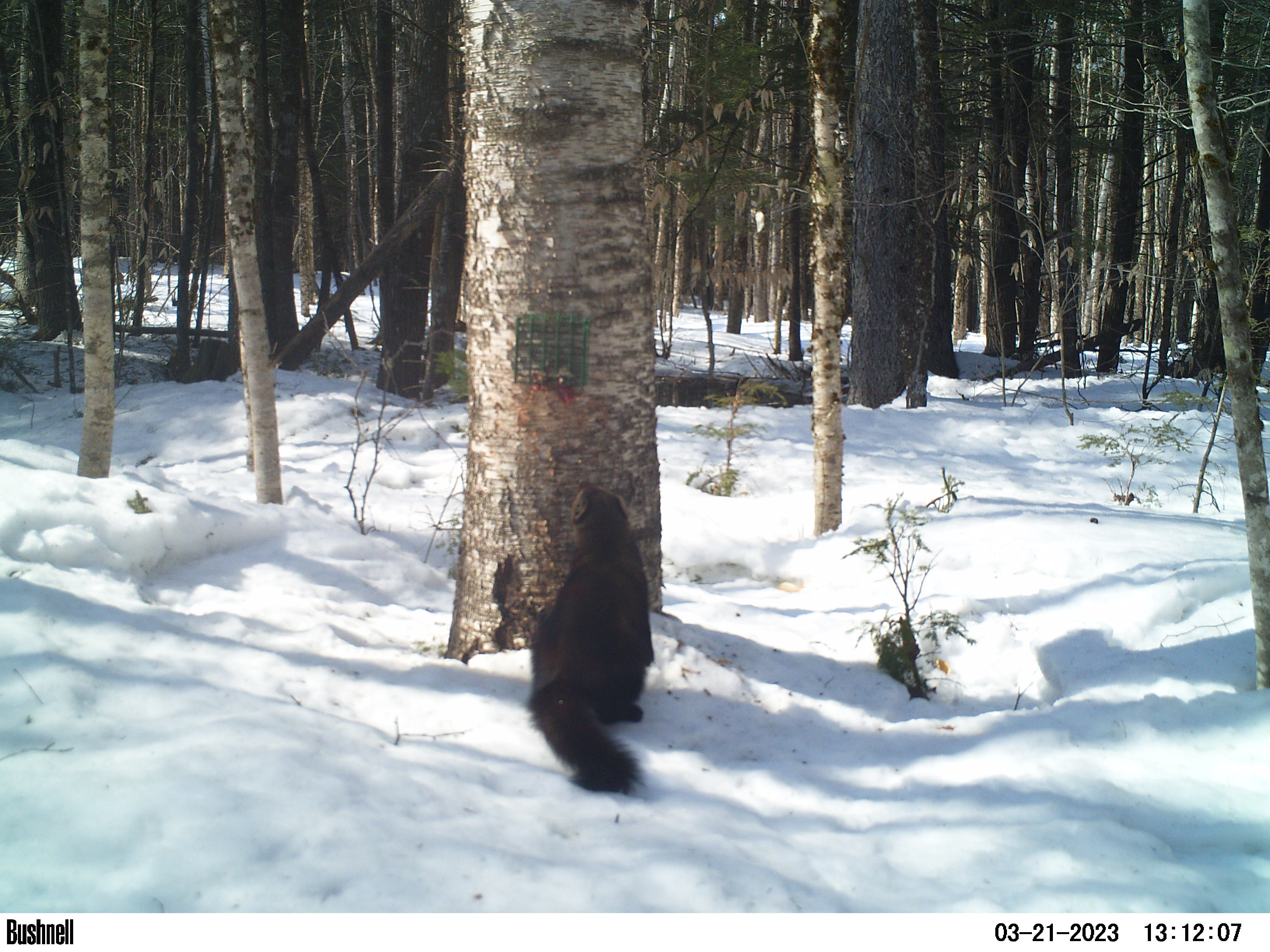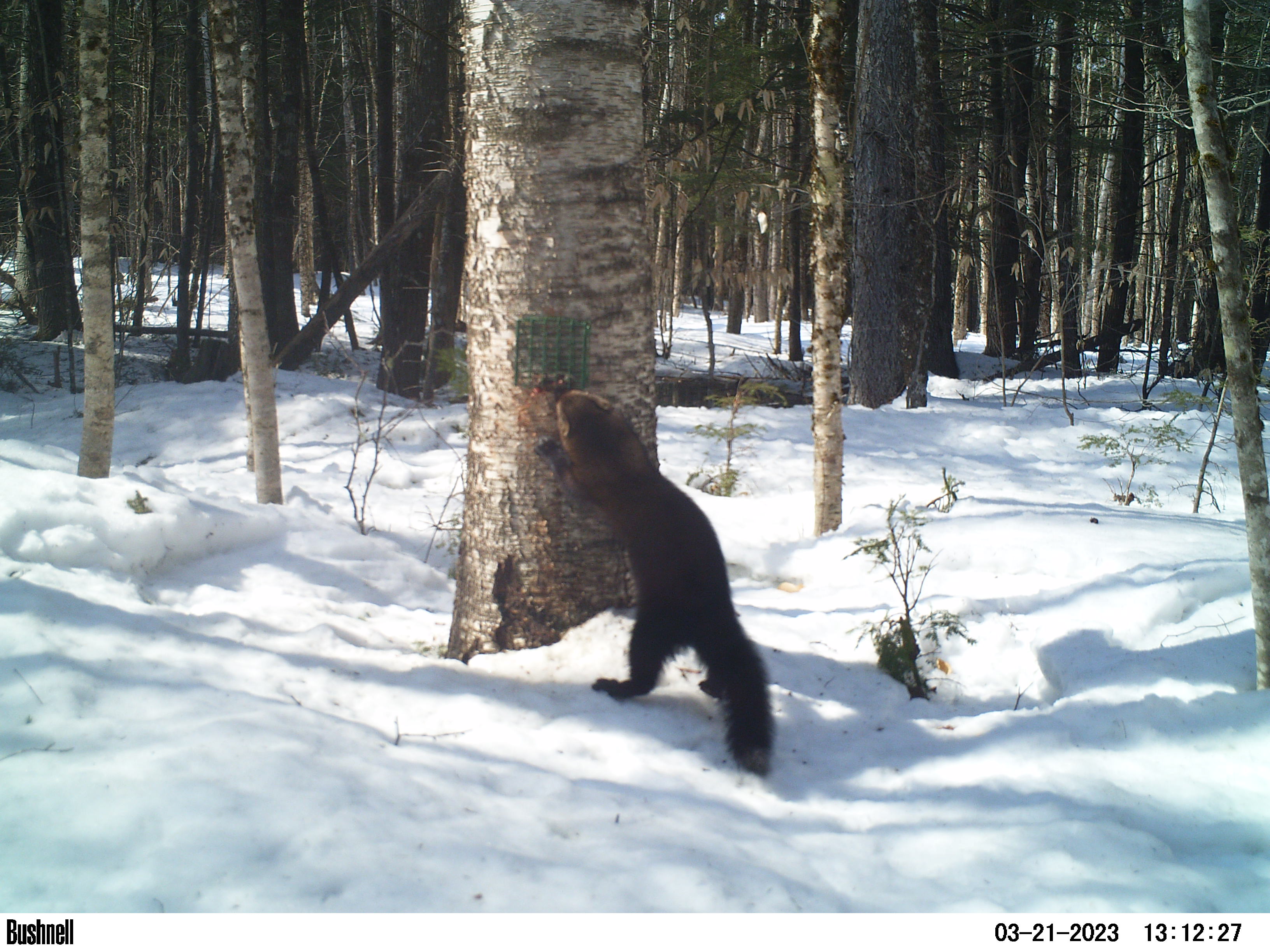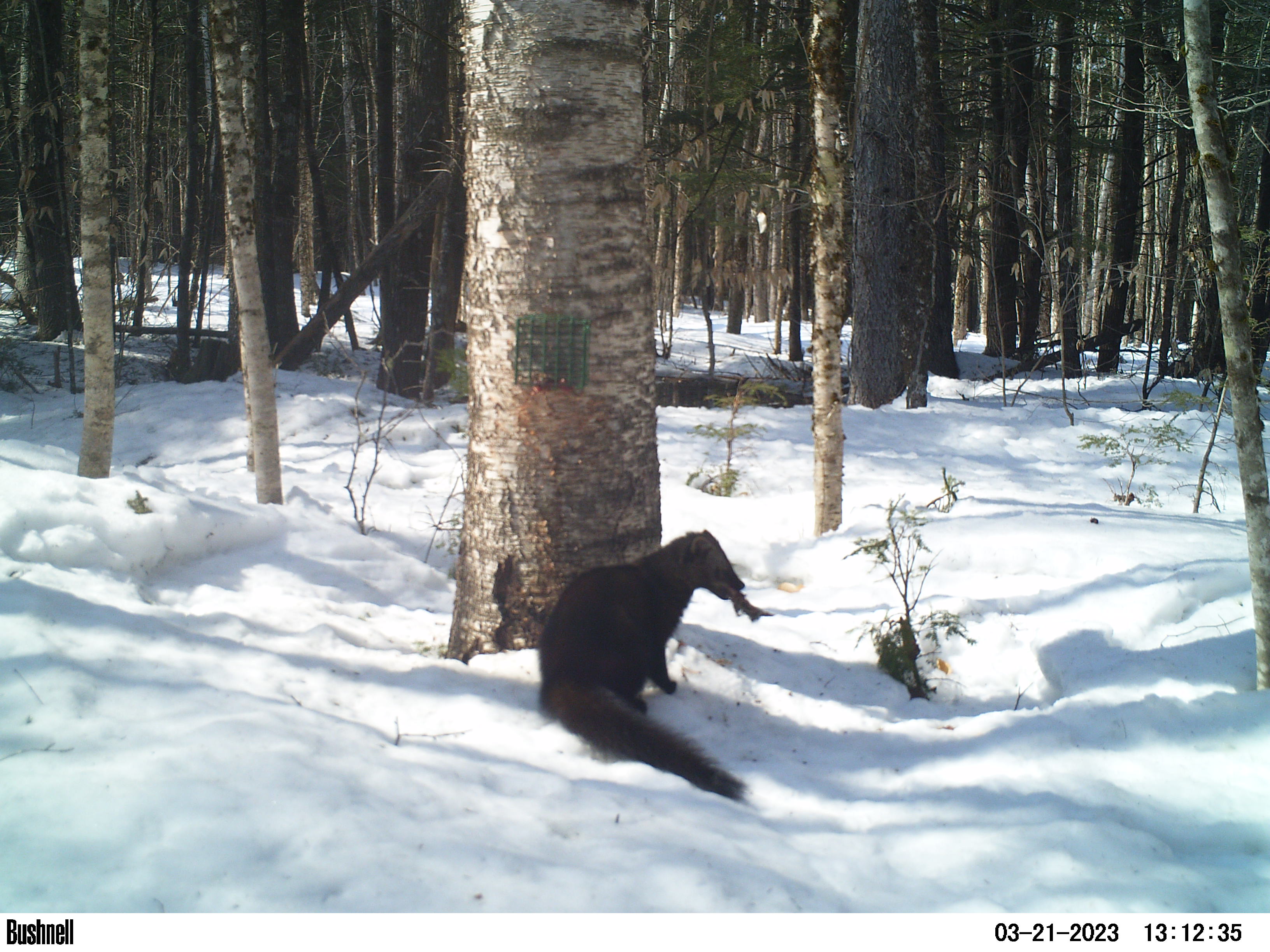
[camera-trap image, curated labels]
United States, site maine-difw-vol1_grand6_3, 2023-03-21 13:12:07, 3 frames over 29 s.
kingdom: Animalia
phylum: Chordata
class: Mammalia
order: Carnivora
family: Mustelidae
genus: Pekania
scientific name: Pekania pennanti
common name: fisher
Fisher (Pekania pennanti).